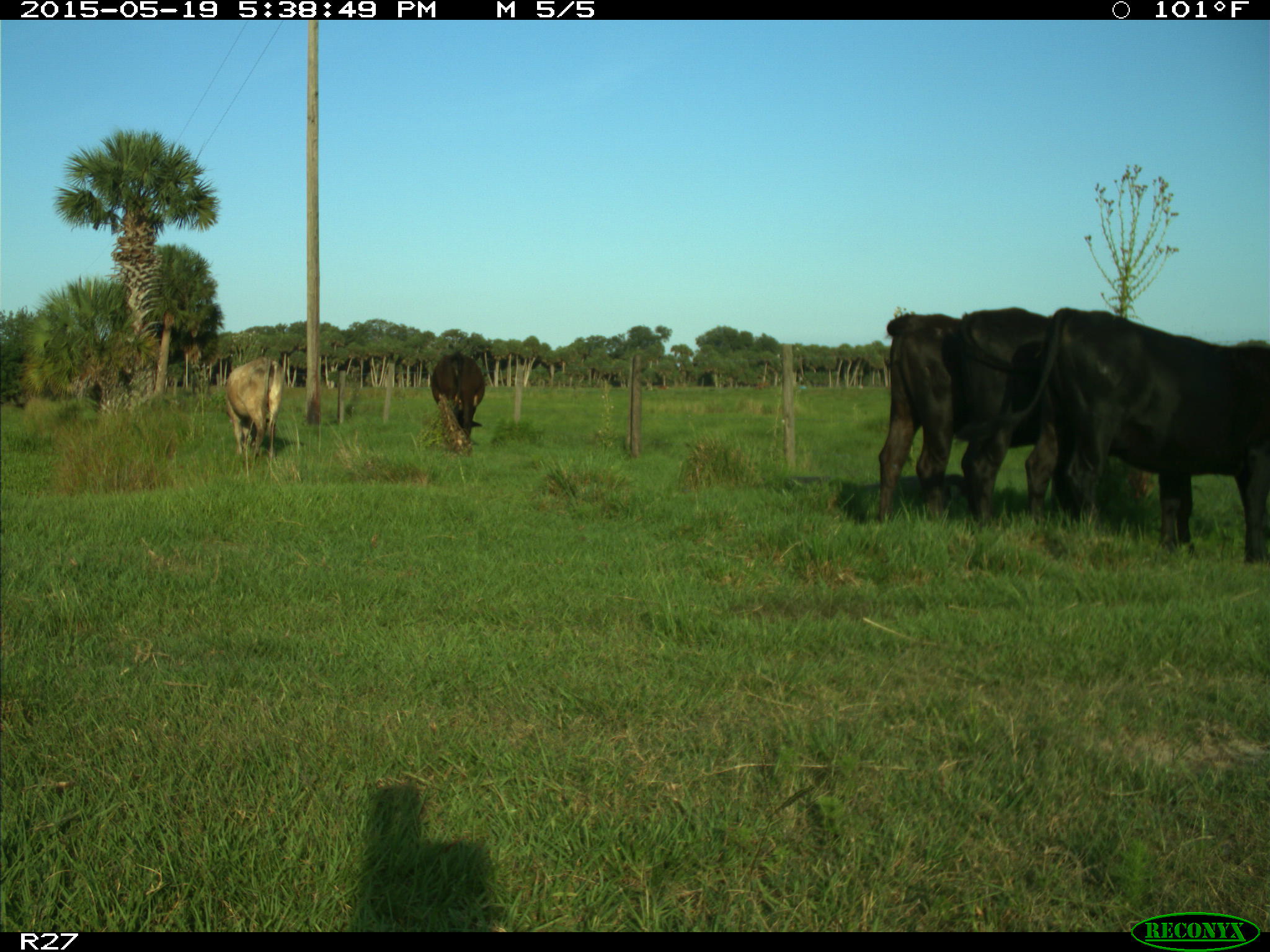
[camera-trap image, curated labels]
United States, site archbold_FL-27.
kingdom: Animalia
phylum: Chordata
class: Mammalia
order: Artiodactyla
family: Bovidae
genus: Bos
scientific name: Bos taurus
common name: domestic cow